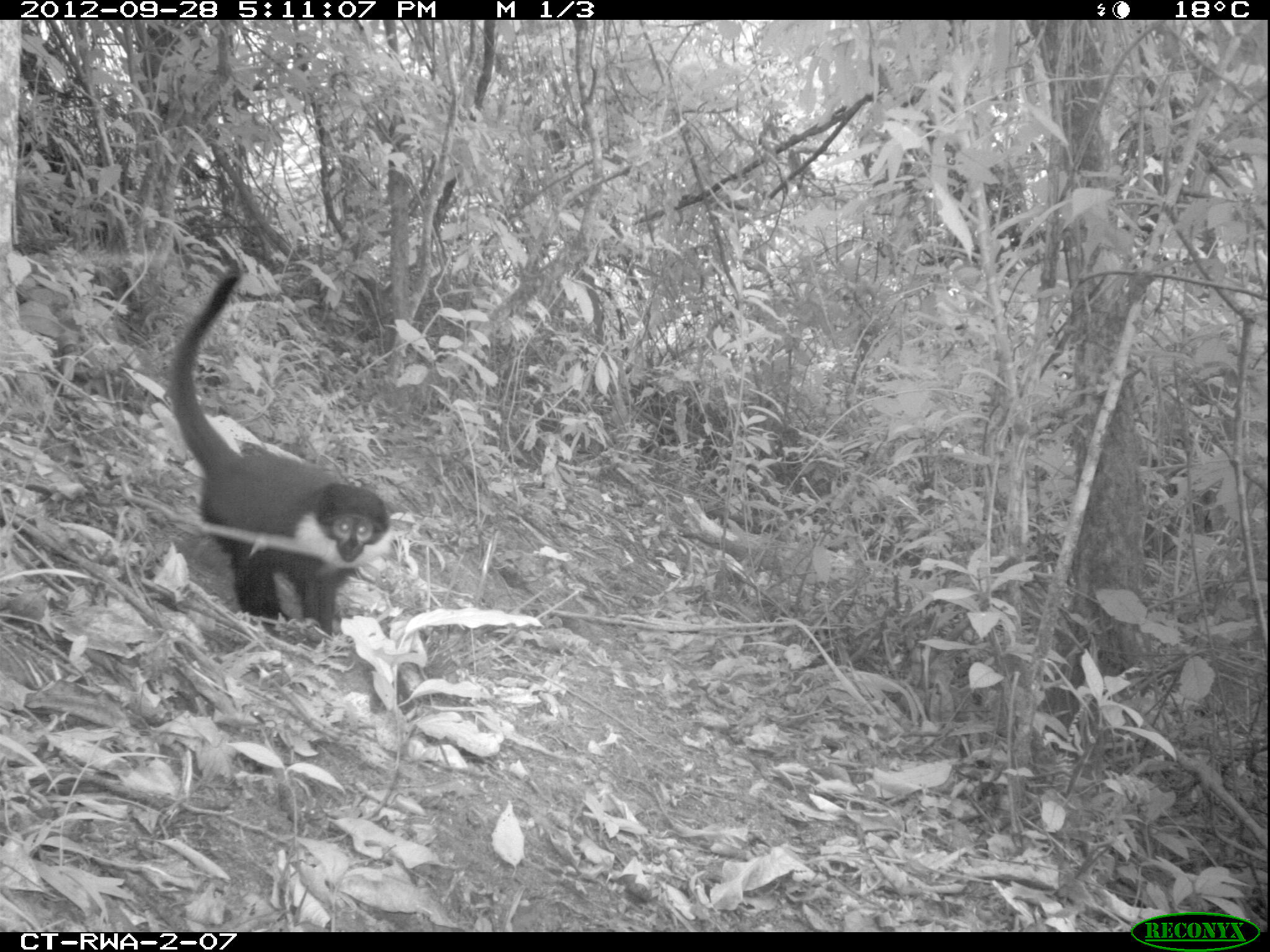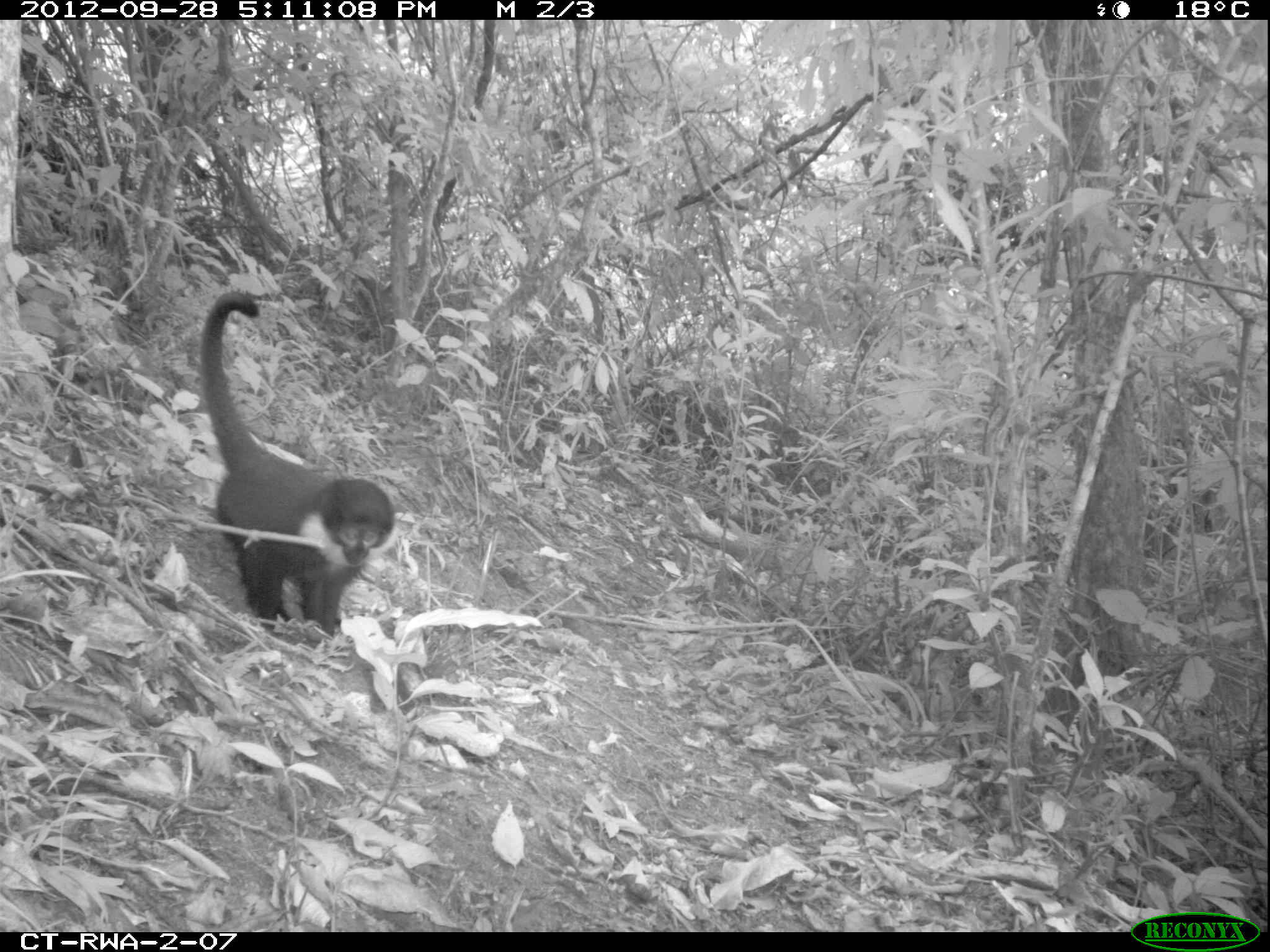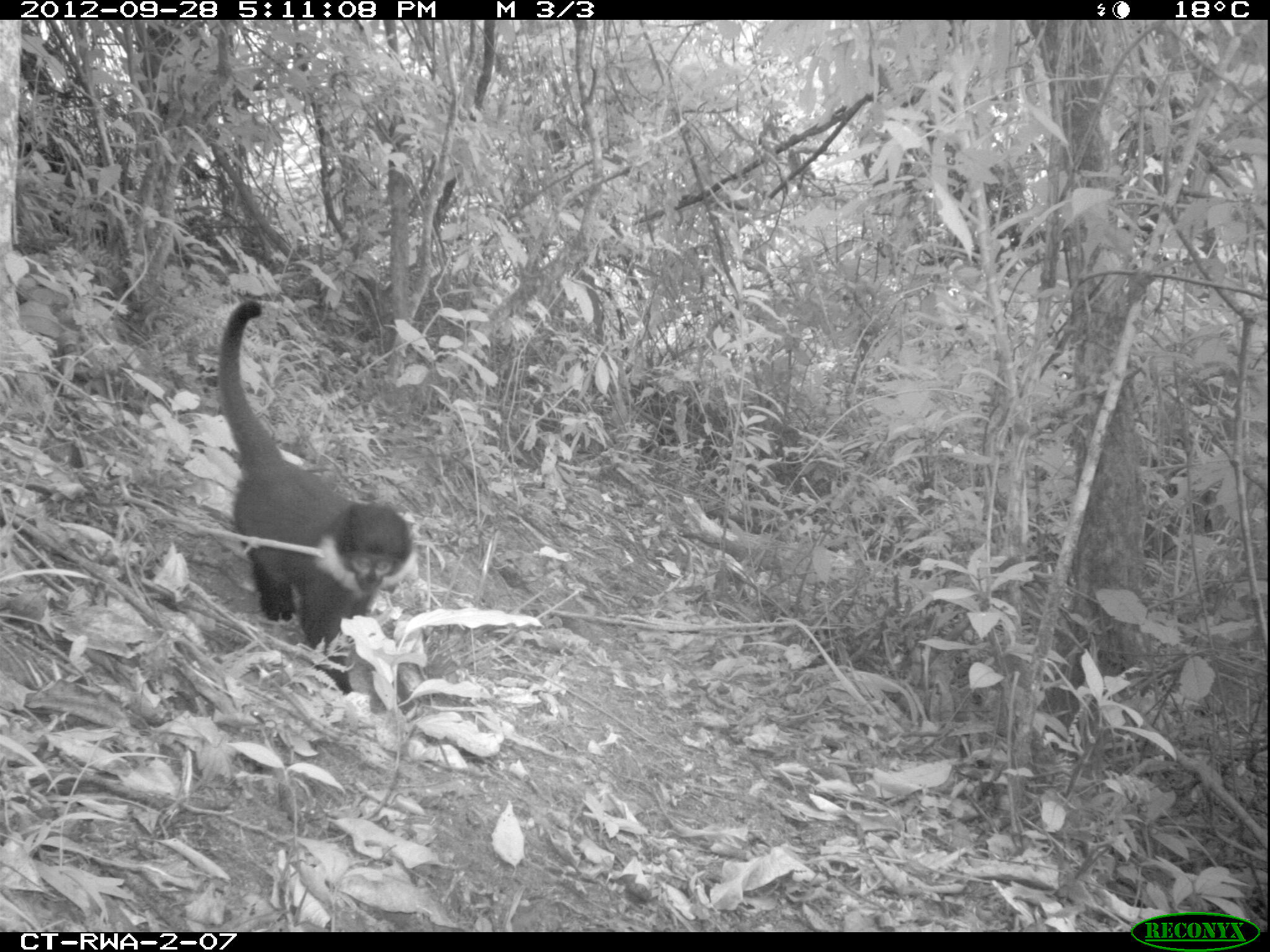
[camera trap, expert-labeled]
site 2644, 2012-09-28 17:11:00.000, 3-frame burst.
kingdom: Animalia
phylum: Chordata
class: Mammalia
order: Primates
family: Cercopithecidae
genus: Allochrocebus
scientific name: Allochrocebus lhoesti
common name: l'hoest's monkey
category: cercopithecus lhoesti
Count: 2.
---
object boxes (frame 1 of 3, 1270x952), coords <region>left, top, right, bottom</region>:
cercopithecus lhoesti: <region>169, 266, 392, 642</region>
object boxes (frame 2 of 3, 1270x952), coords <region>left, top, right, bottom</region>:
cercopithecus lhoesti: <region>198, 290, 392, 636</region>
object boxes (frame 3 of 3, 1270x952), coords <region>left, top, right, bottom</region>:
cercopithecus lhoesti: <region>216, 298, 410, 692</region>